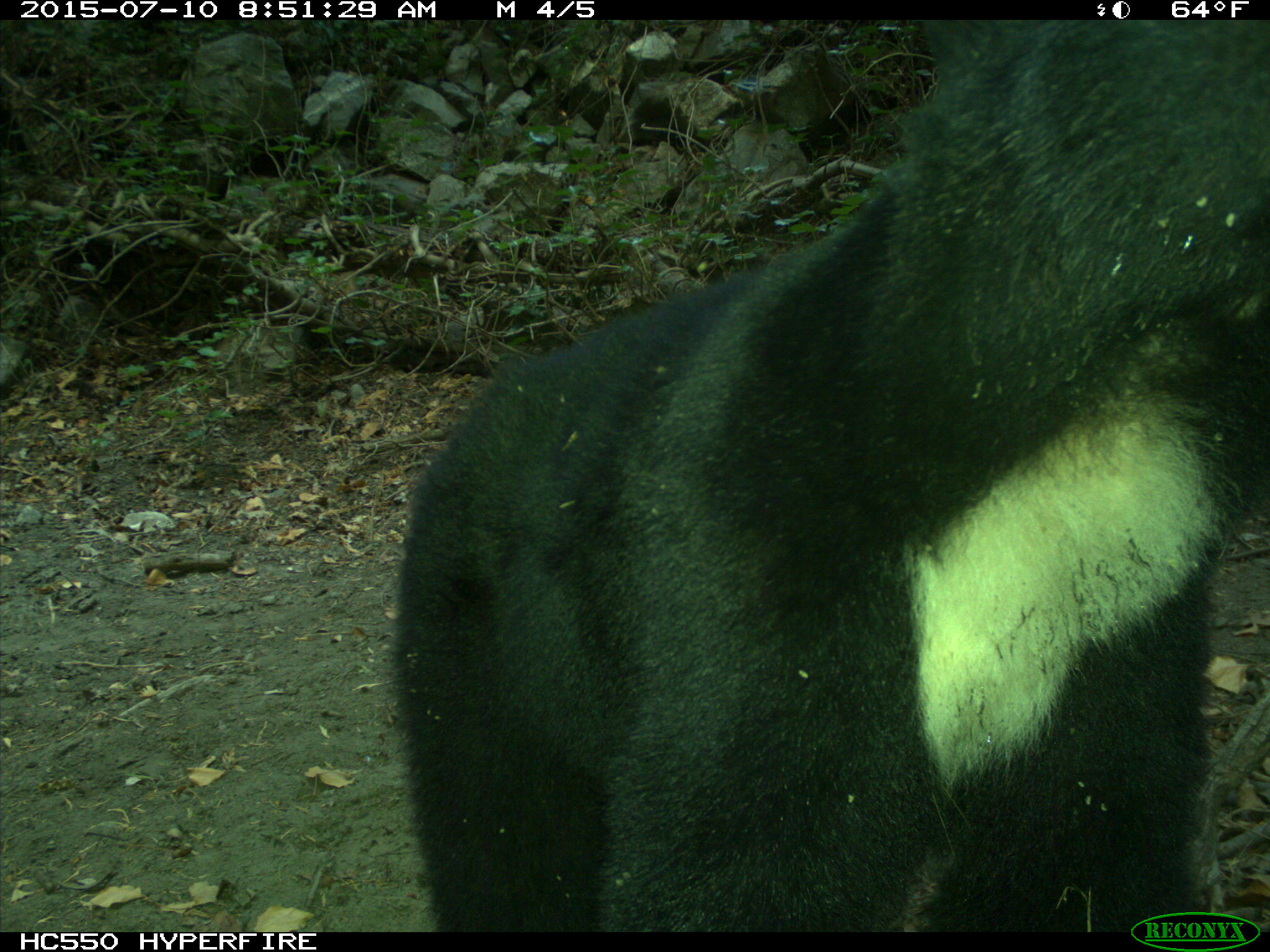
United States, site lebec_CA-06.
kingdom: Animalia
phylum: Chordata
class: Mammalia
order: Carnivora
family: Ursidae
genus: Ursus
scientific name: Ursus americanus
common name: american black bear